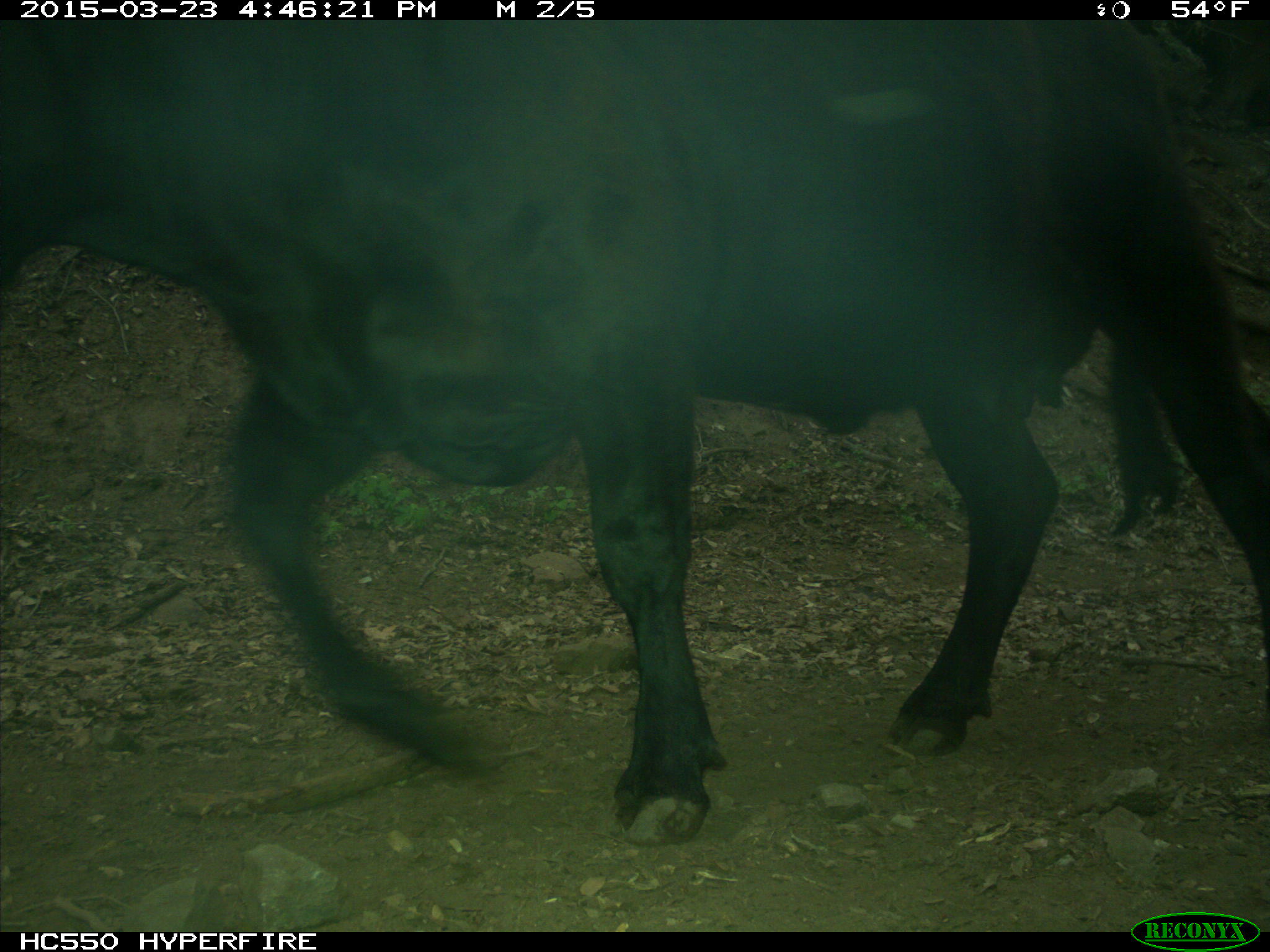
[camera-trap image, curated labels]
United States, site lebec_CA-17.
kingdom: Animalia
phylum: Chordata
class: Mammalia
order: Artiodactyla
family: Bovidae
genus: Bos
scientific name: Bos taurus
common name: domestic cow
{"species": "Bos taurus (domestic cow)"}